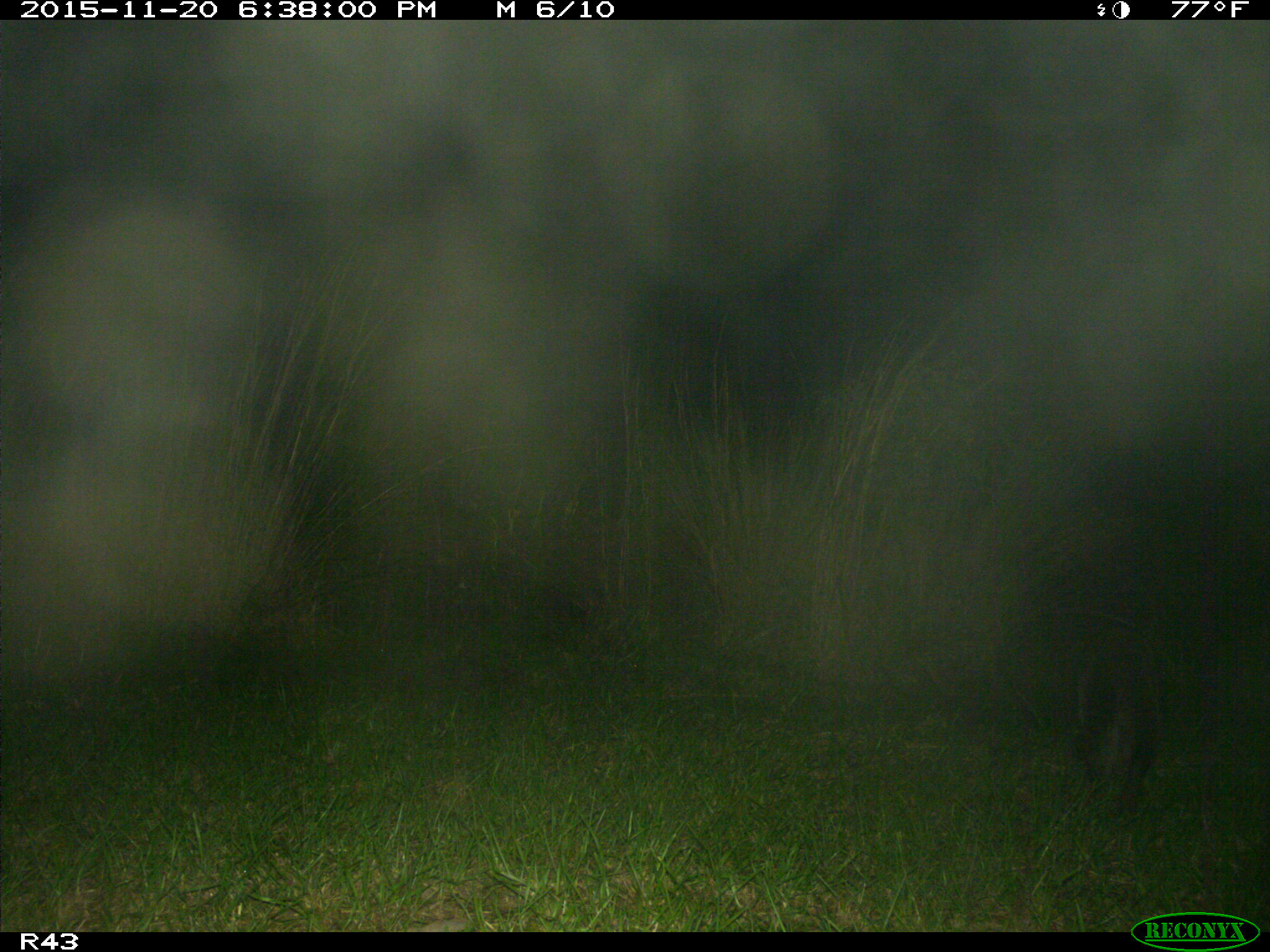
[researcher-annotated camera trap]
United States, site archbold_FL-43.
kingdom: Animalia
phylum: Chordata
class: Mammalia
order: Carnivora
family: Procyonidae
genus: Procyon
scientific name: Procyon lotor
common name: common raccoon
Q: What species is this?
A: Procyon lotor (common raccoon).